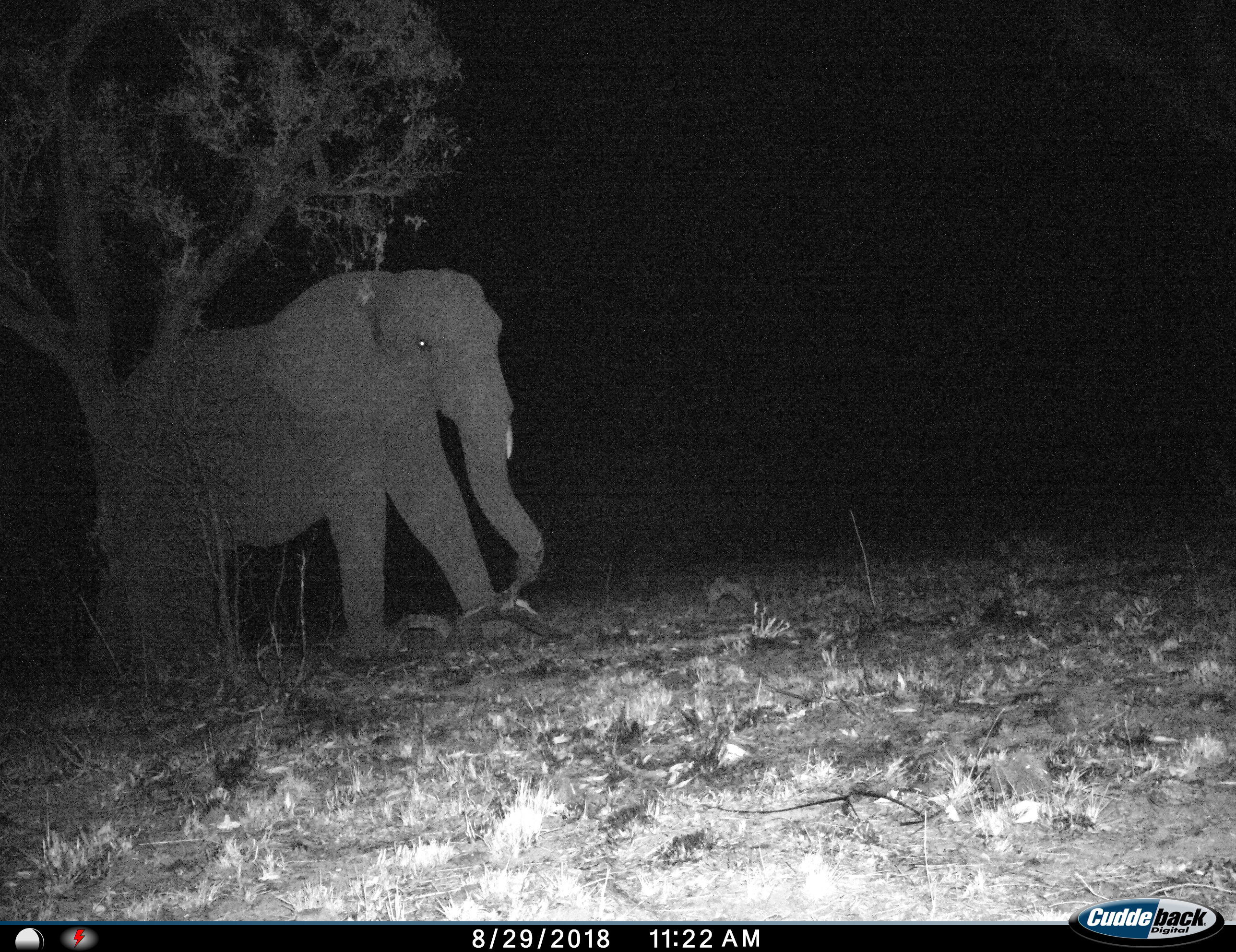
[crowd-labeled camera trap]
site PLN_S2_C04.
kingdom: Animalia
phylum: Chordata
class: Mammalia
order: Proboscidea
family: Elephantidae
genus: Loxodonta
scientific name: Loxodonta africana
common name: african bush elephant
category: elephant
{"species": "elephant (african bush elephant) (Loxodonta africana)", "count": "1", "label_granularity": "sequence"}